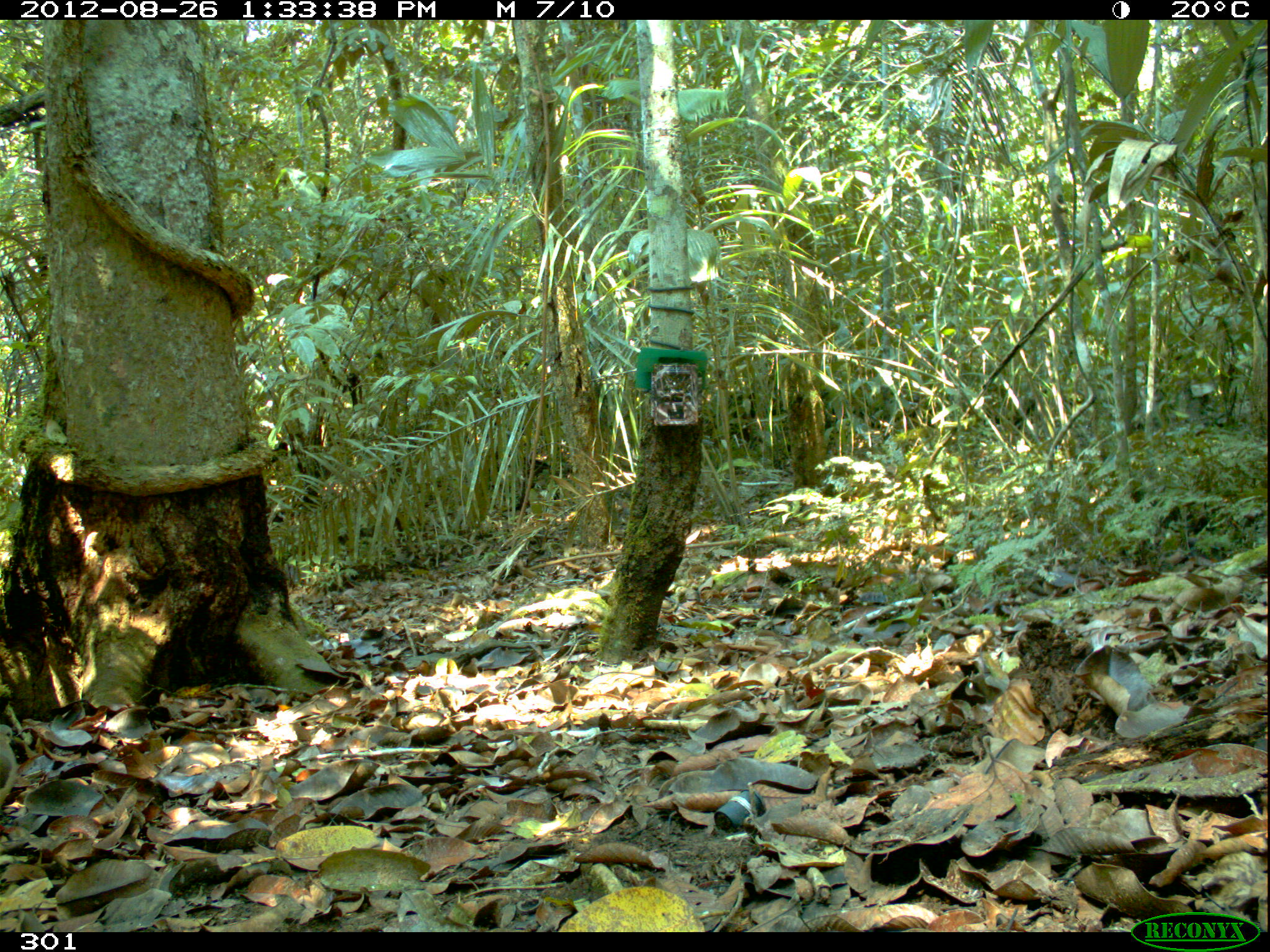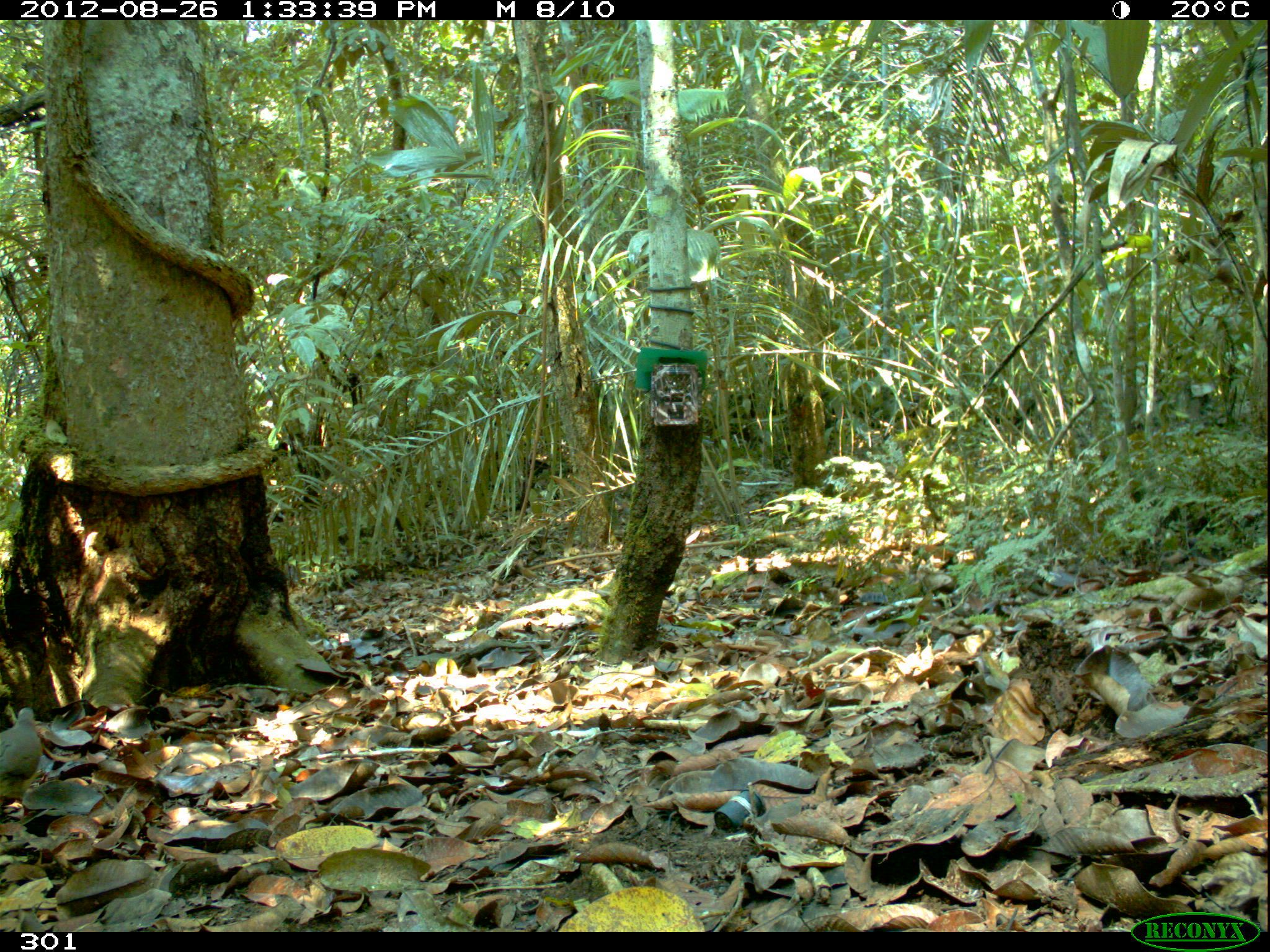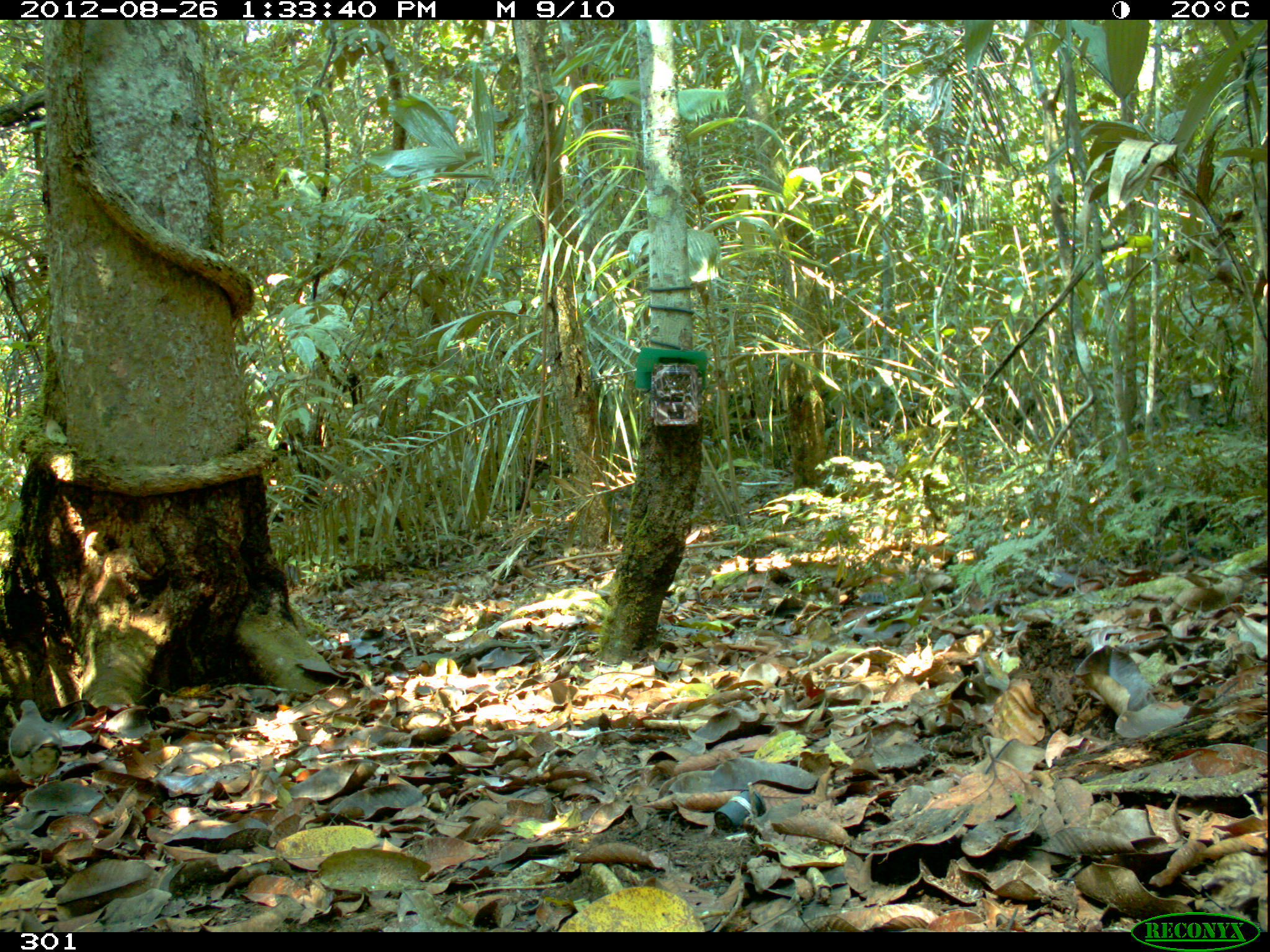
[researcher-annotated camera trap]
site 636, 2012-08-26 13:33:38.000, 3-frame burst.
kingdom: Animalia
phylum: Chordata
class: Aves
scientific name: Aves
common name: bird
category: unknown bird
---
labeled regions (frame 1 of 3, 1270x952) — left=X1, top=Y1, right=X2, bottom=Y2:
unknown bird: left=0, top=725, right=16, bottom=831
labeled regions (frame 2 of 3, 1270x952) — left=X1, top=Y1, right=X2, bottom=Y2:
unknown bird: left=0, top=708, right=42, bottom=817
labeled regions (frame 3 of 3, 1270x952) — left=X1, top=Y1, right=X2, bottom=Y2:
unknown bird: left=8, top=698, right=64, bottom=788